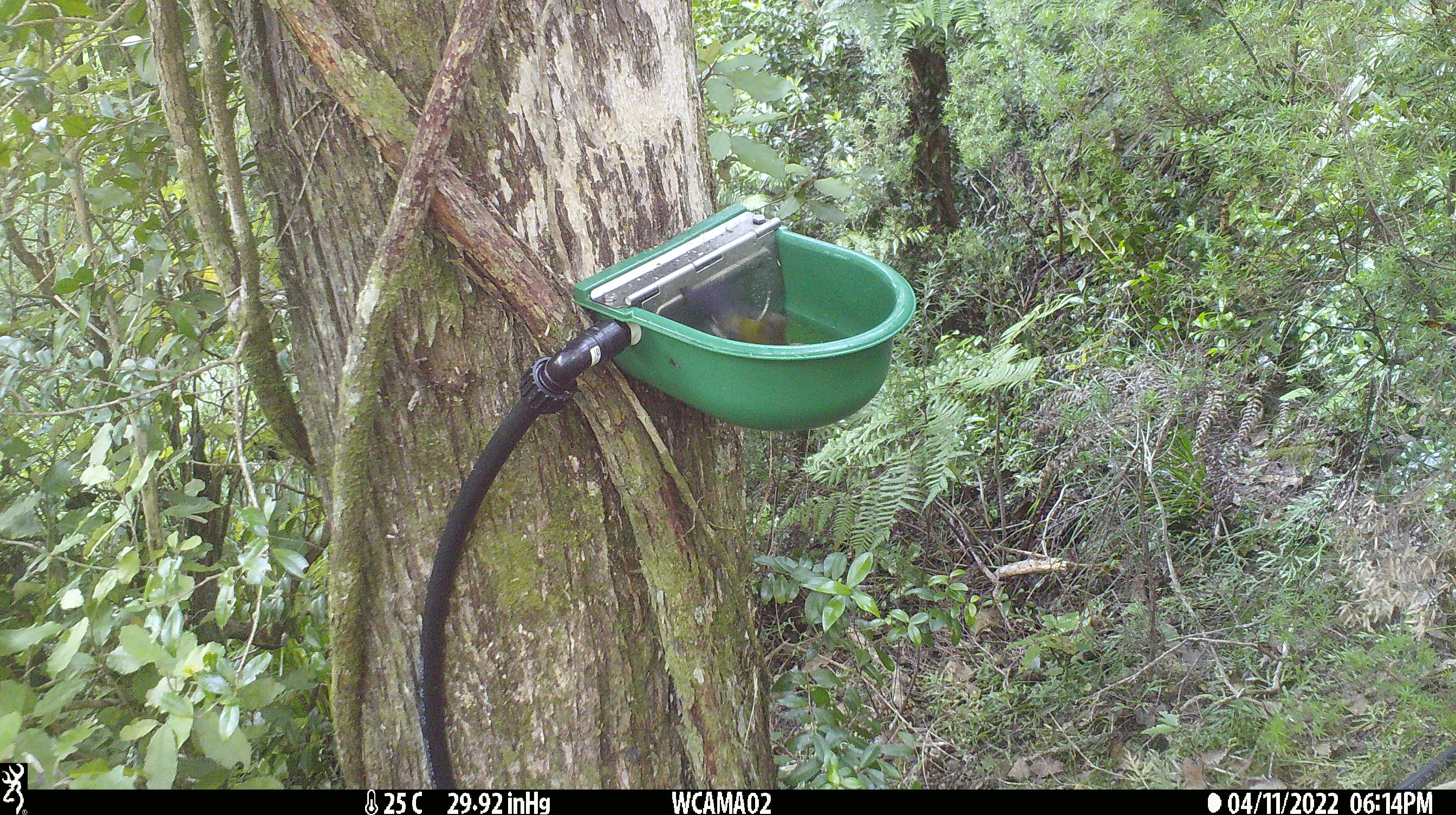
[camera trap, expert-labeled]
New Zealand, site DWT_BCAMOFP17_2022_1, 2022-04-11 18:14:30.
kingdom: Animalia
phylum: Chordata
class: Aves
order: Passeriformes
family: Meliphagidae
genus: Anthornis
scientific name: Anthornis melanura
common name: new zealand bellbird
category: bellbird